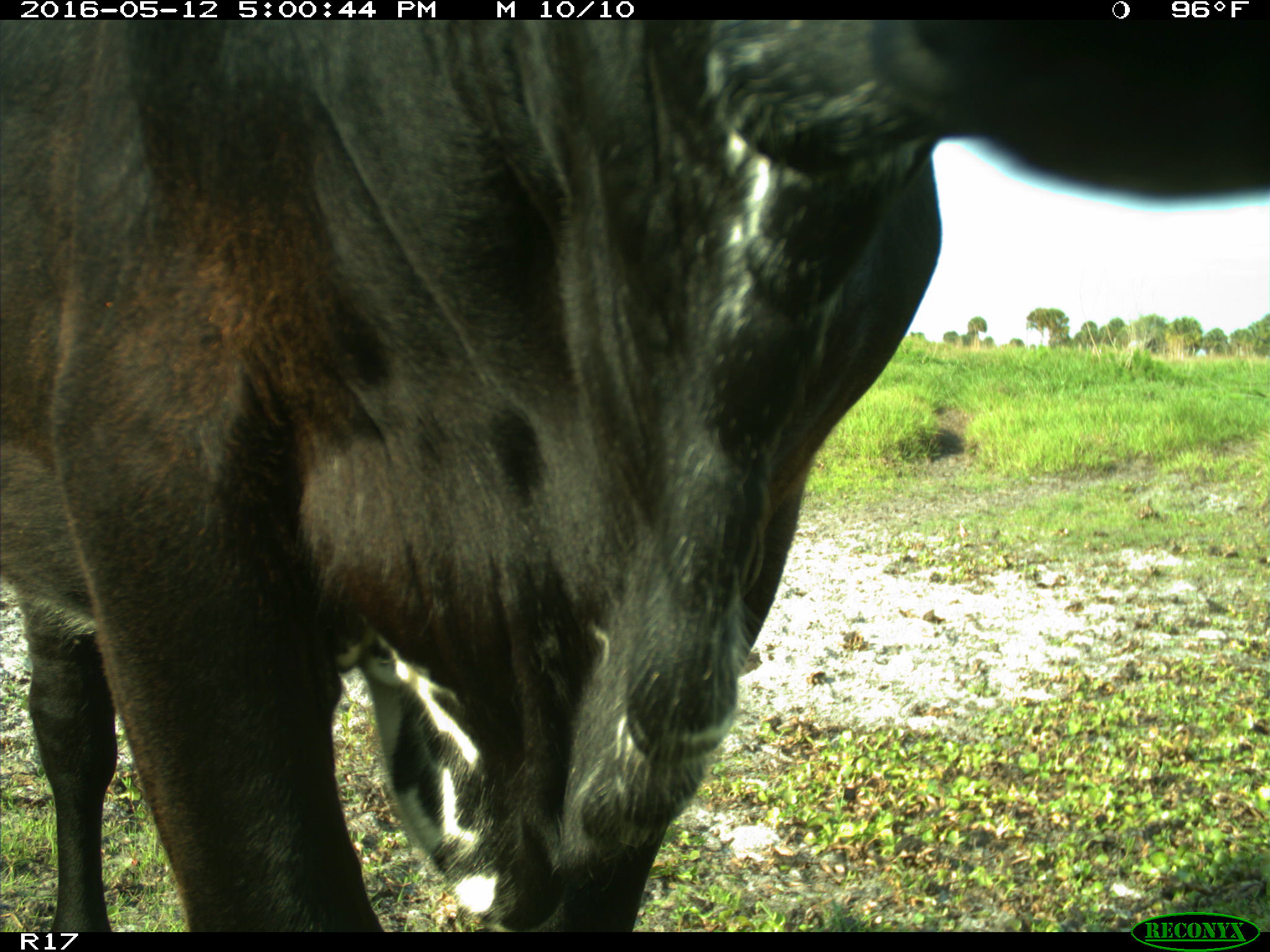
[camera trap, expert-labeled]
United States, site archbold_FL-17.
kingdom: Animalia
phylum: Chordata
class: Mammalia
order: Artiodactyla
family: Bovidae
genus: Bos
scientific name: Bos taurus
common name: domestic cow